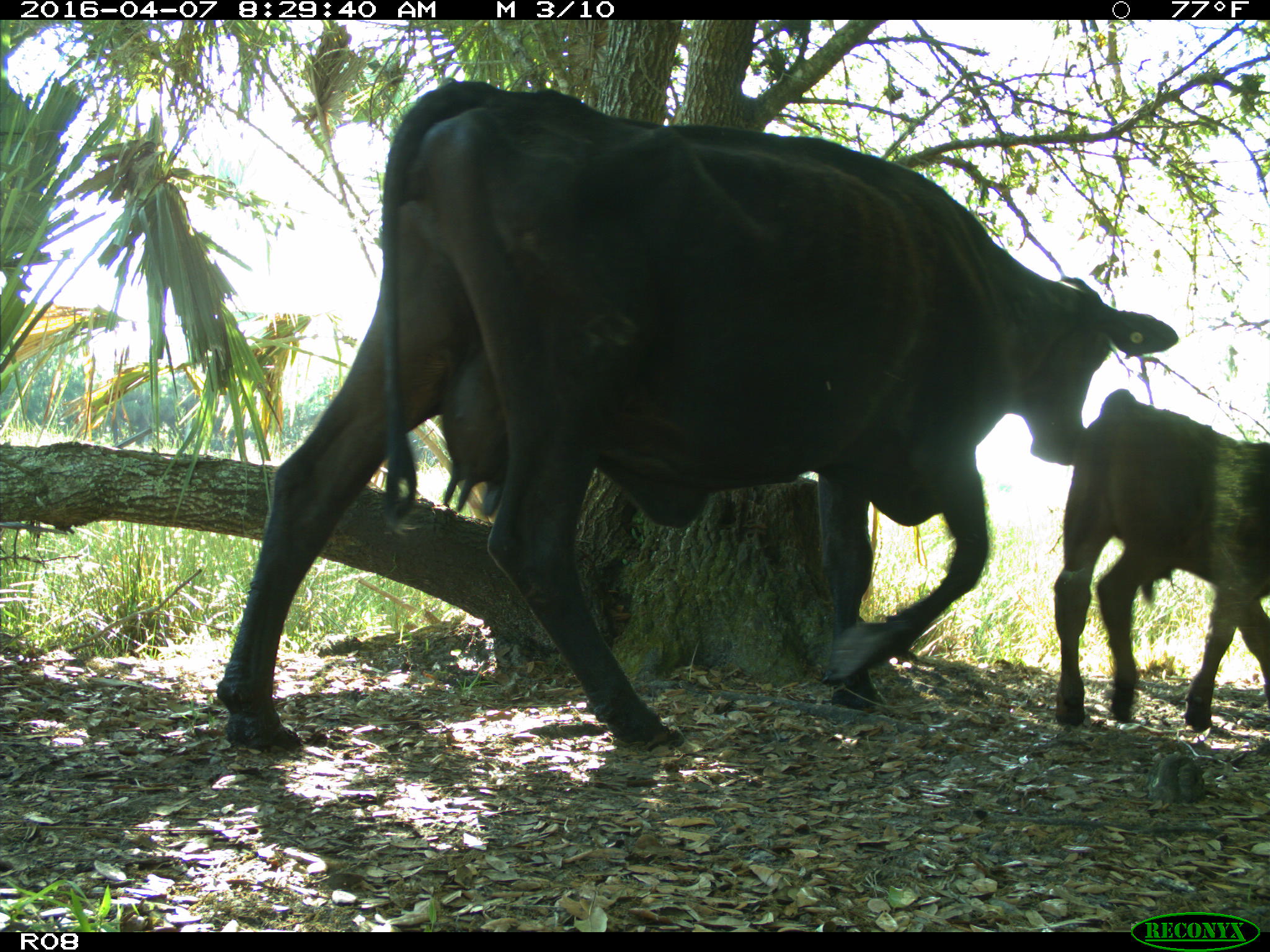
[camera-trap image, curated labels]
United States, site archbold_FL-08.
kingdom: Animalia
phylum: Chordata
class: Mammalia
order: Artiodactyla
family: Bovidae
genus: Bos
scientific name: Bos taurus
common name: domestic cow